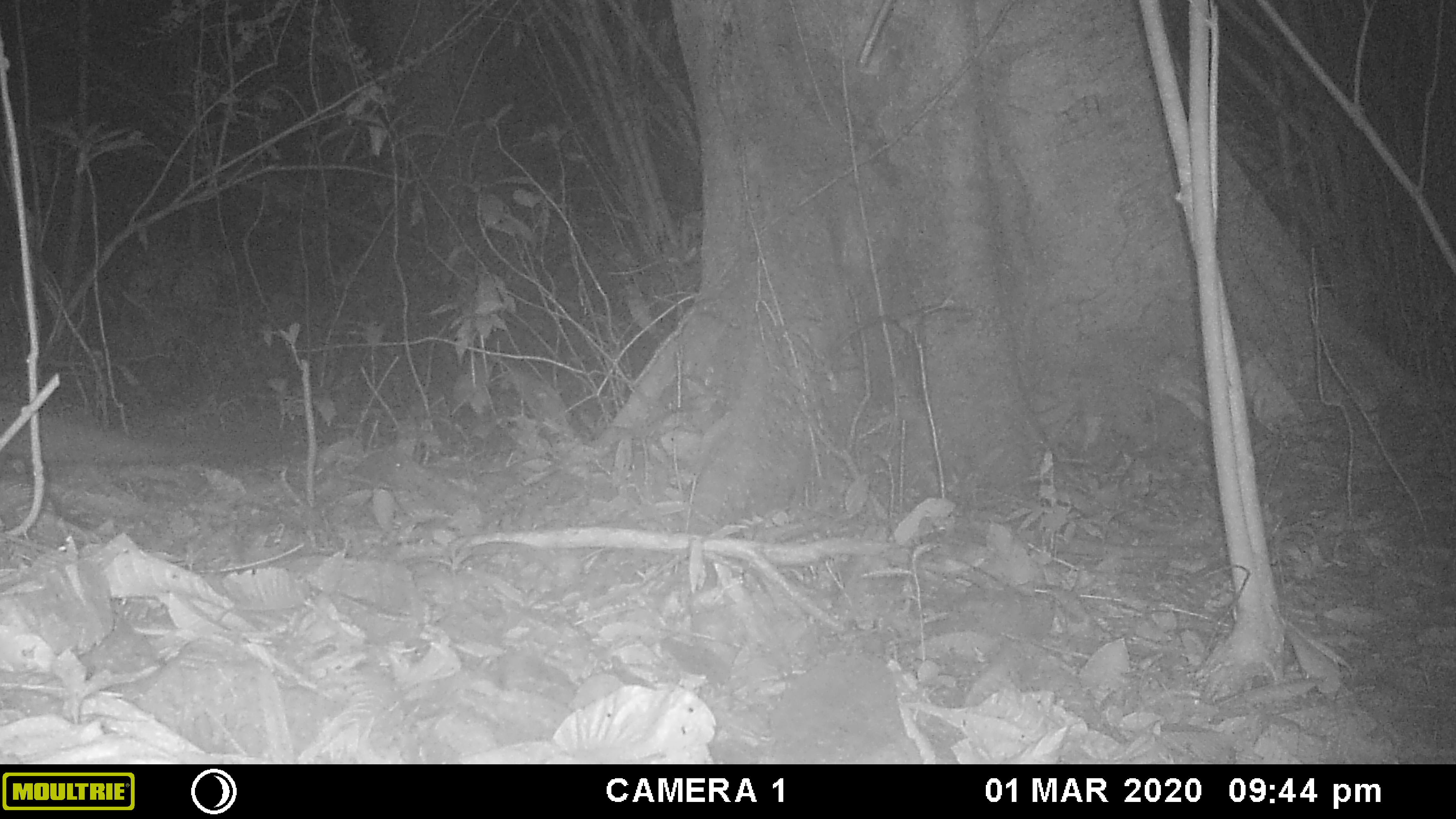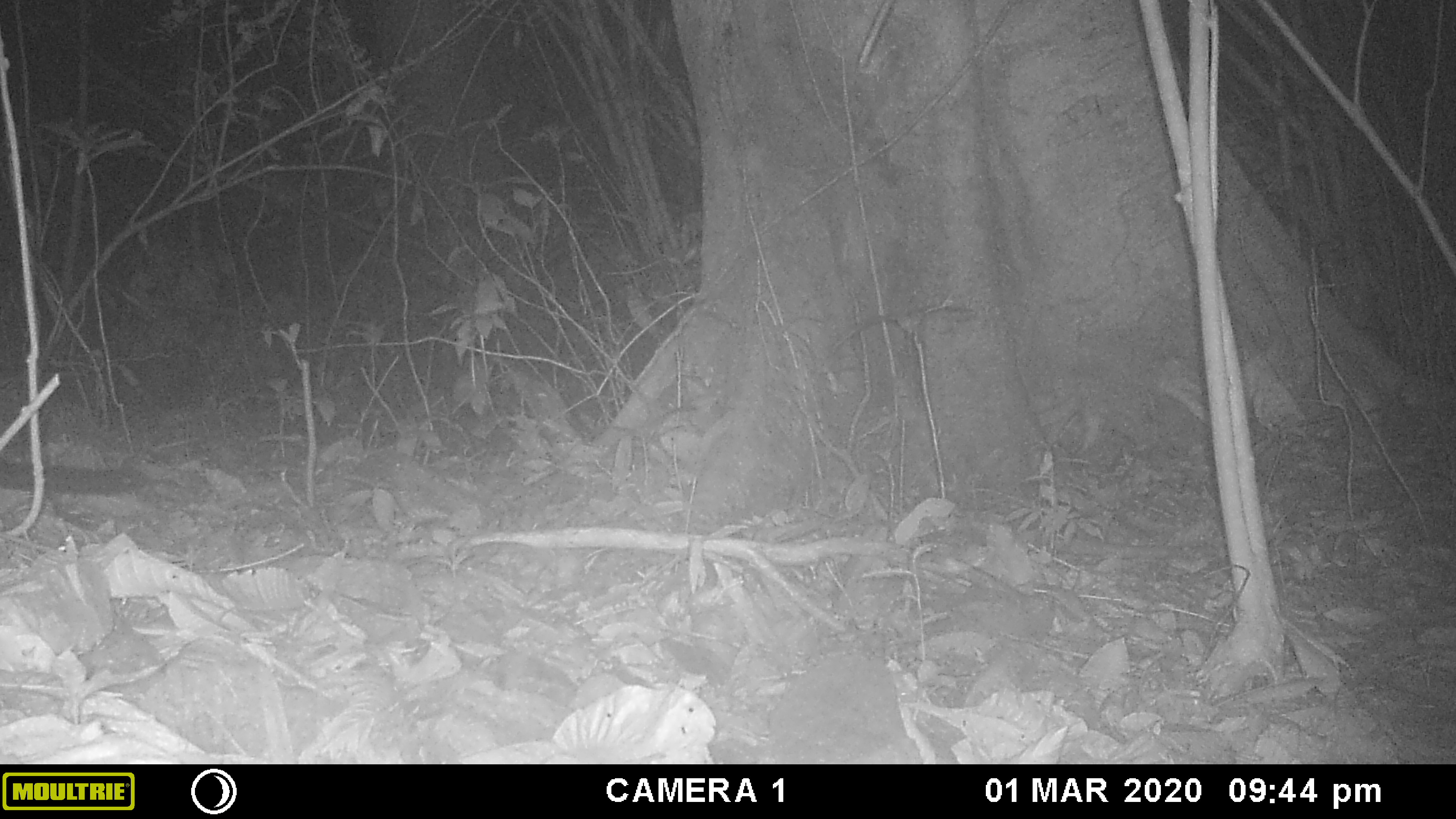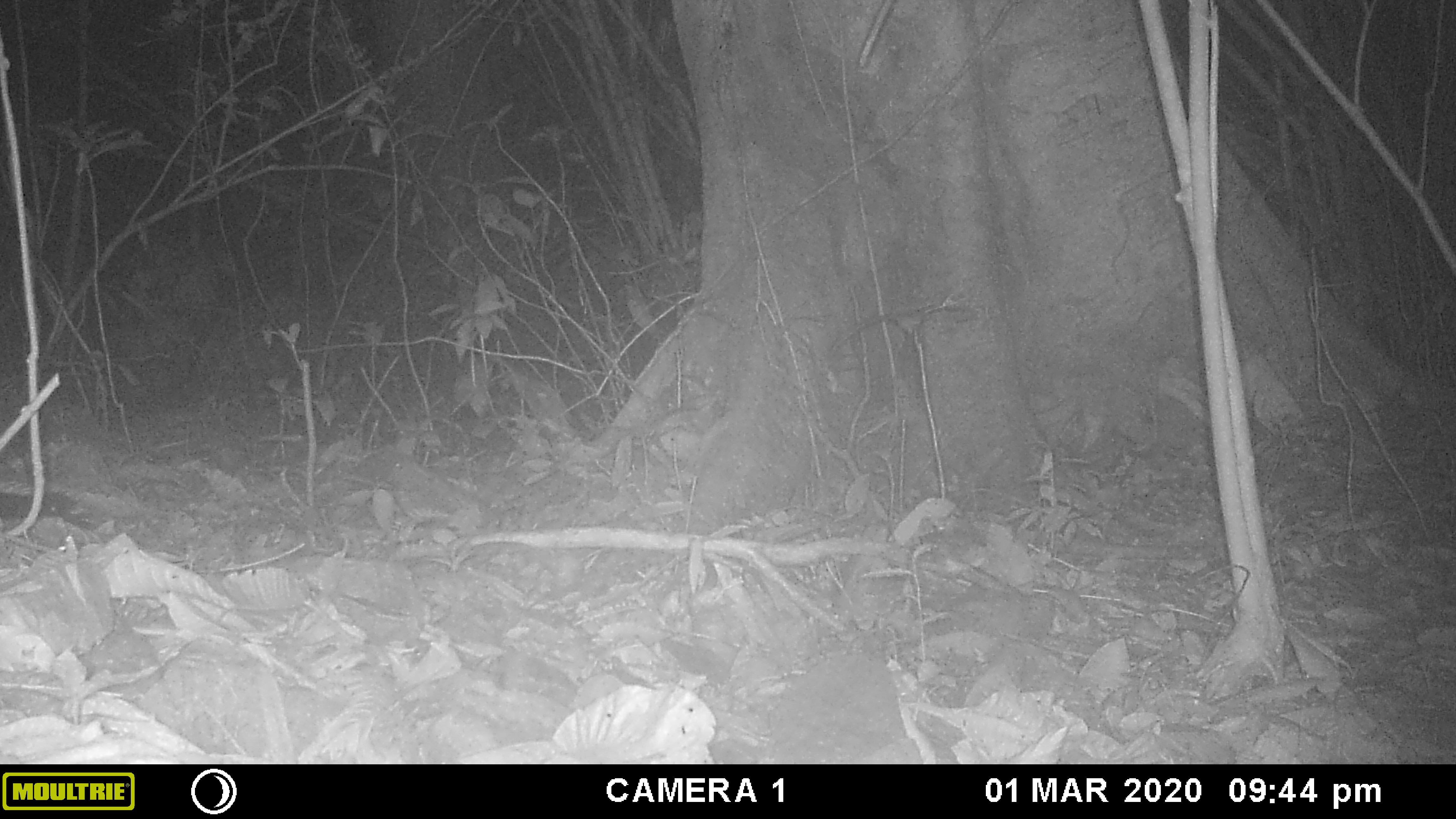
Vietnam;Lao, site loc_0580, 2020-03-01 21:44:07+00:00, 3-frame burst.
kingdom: Animalia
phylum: Chordata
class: Mammalia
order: Carnivora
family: Viverridae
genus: Paguma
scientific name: Paguma larvata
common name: masked palm civet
Masked palm civet (Paguma larvata). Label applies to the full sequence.